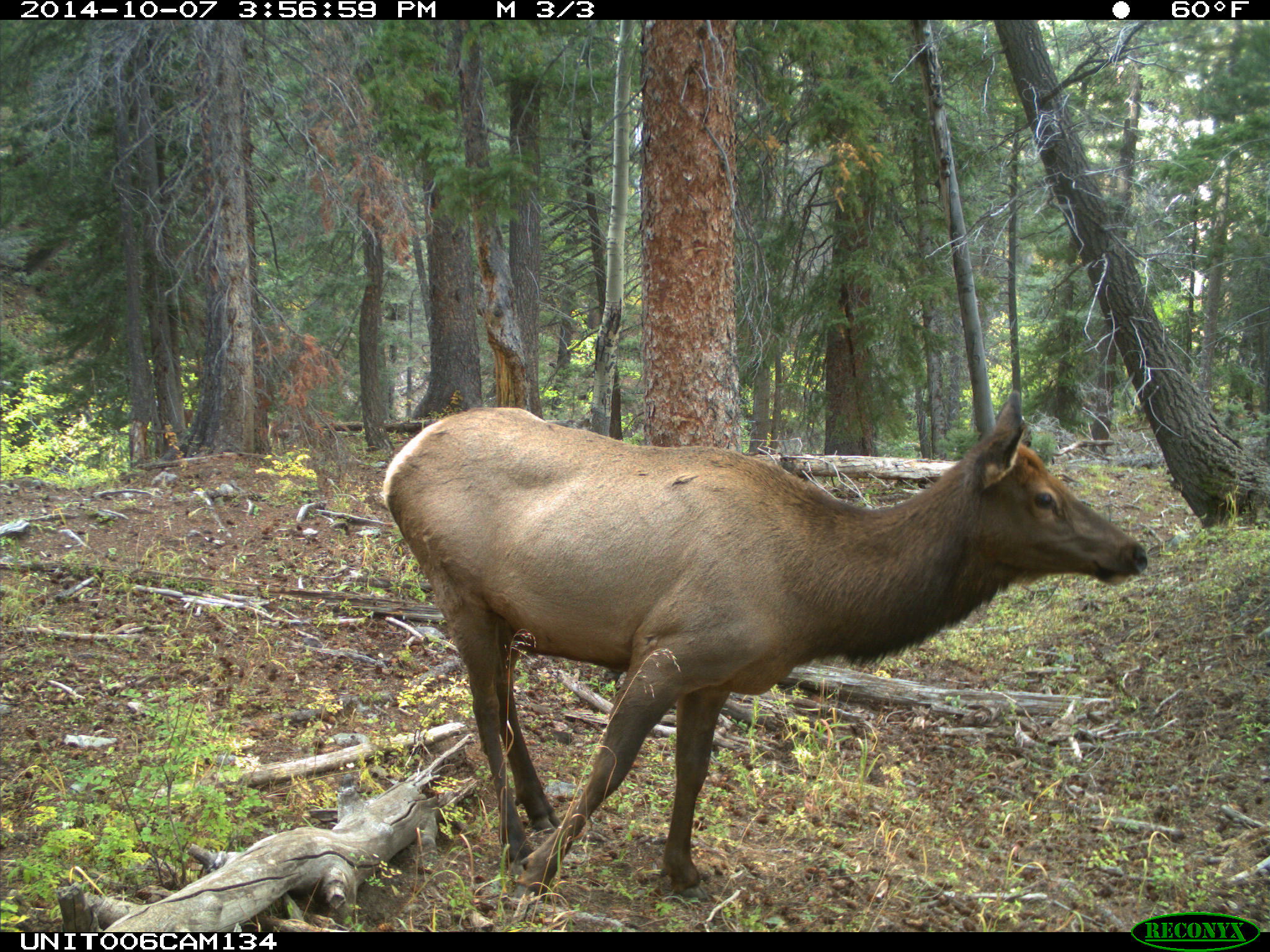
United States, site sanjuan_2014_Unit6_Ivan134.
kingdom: Animalia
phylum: Chordata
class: Mammalia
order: Artiodactyla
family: Cervidae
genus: Cervus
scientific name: Cervus elaphus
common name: red deer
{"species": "Cervus elaphus (red deer)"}